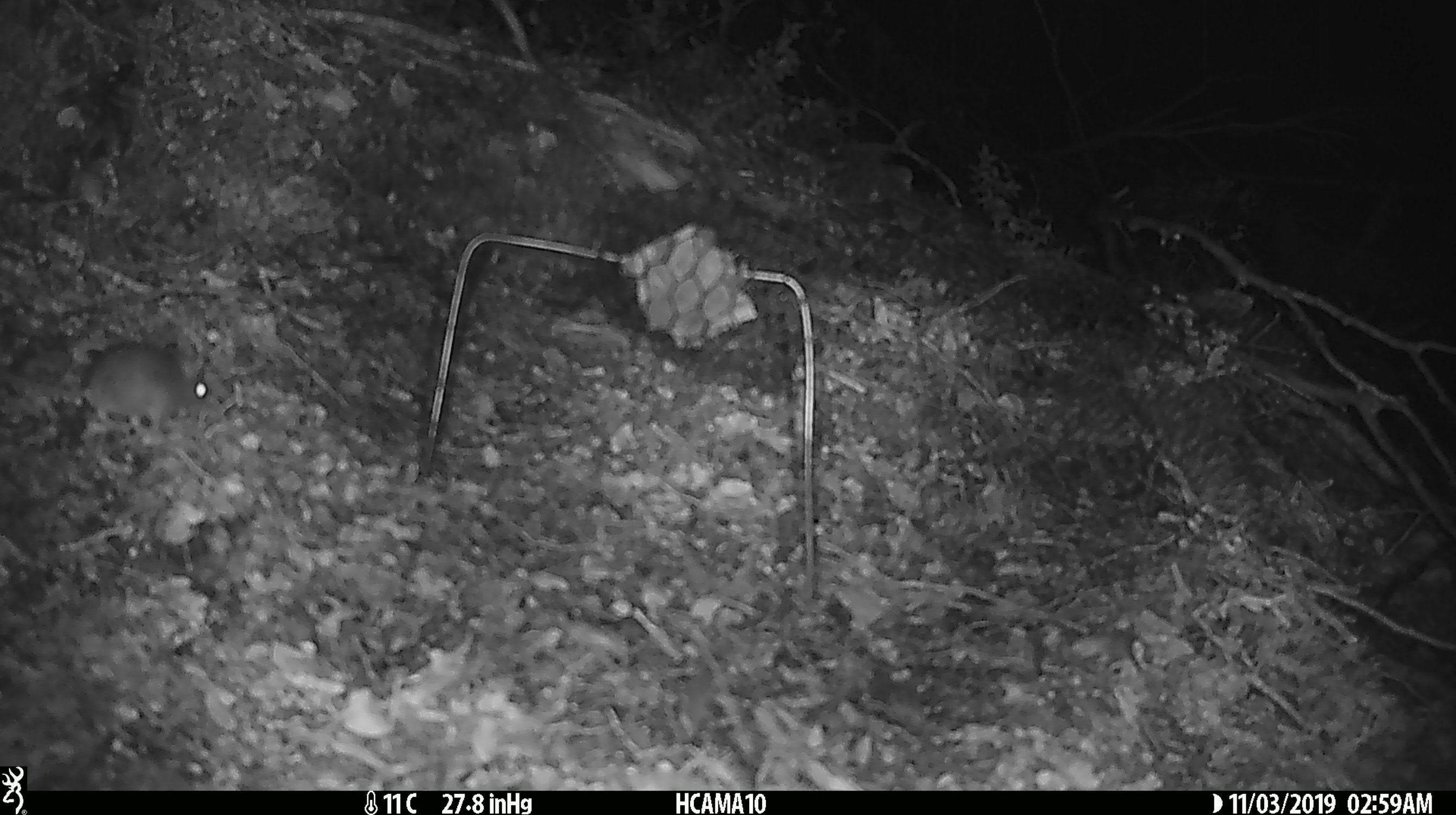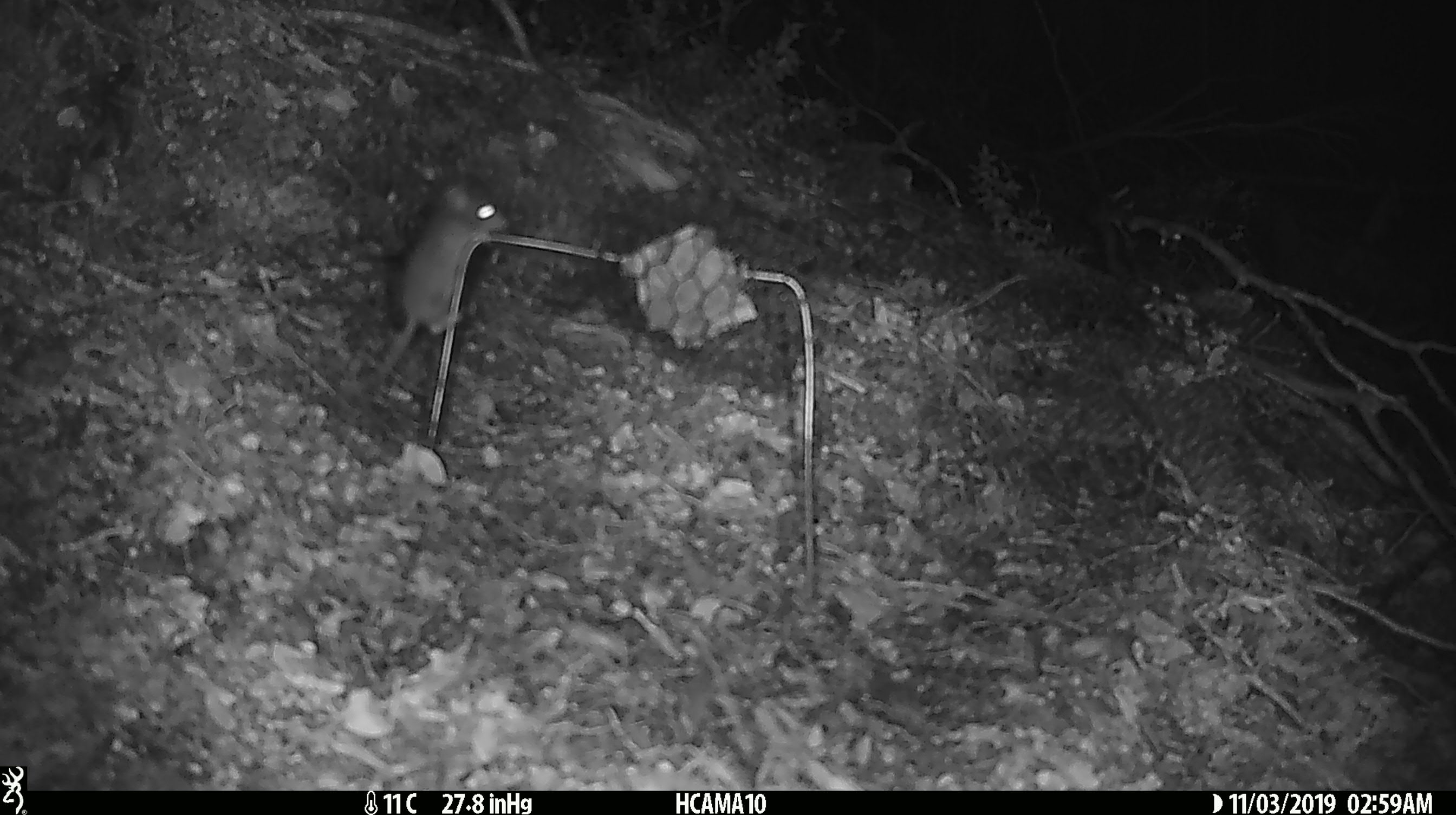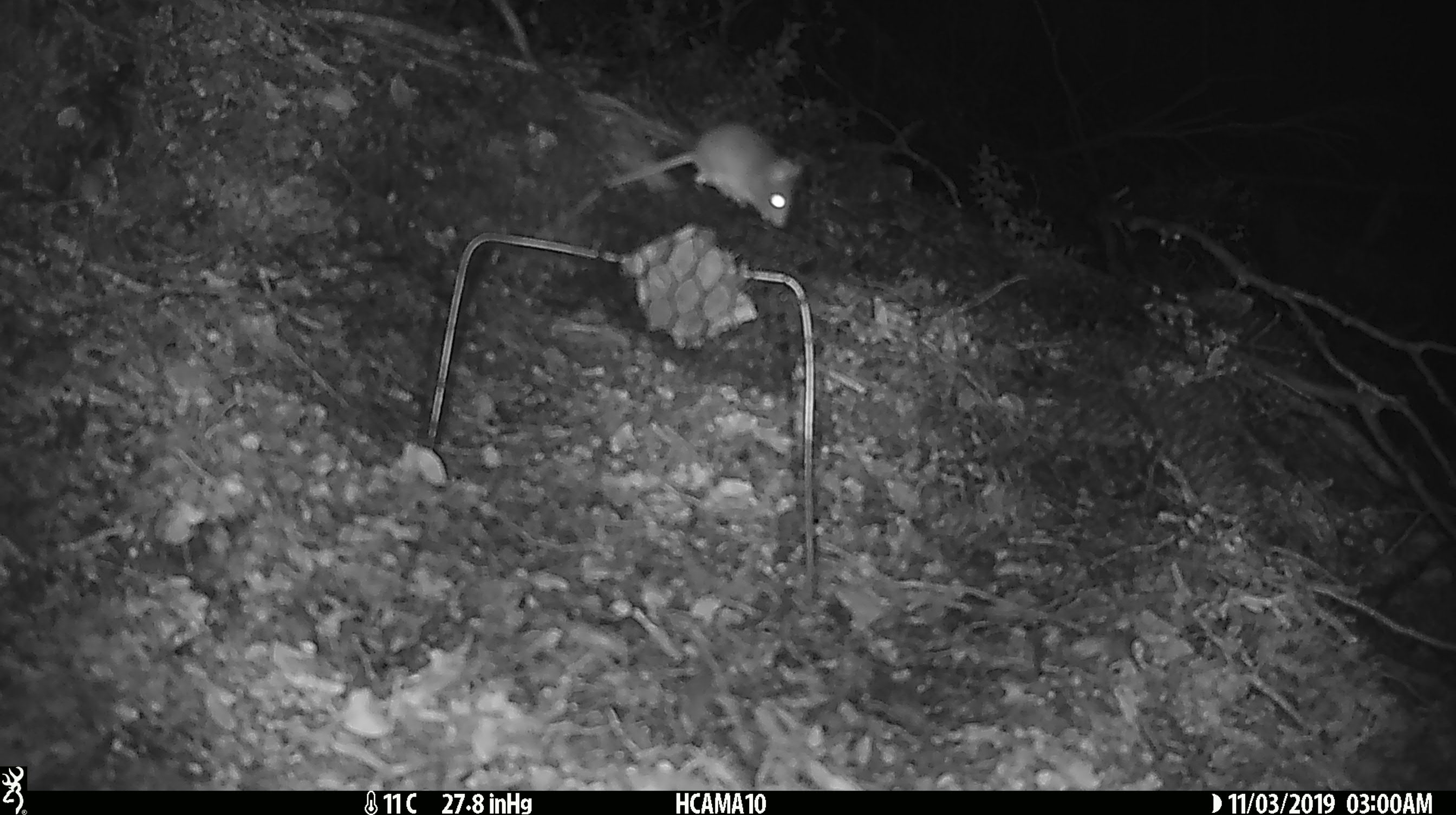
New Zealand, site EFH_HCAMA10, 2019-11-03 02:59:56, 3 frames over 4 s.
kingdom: Animalia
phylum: Chordata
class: Mammalia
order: Rodentia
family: Muridae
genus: Mus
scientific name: Mus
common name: mouse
Mouse (Mus).